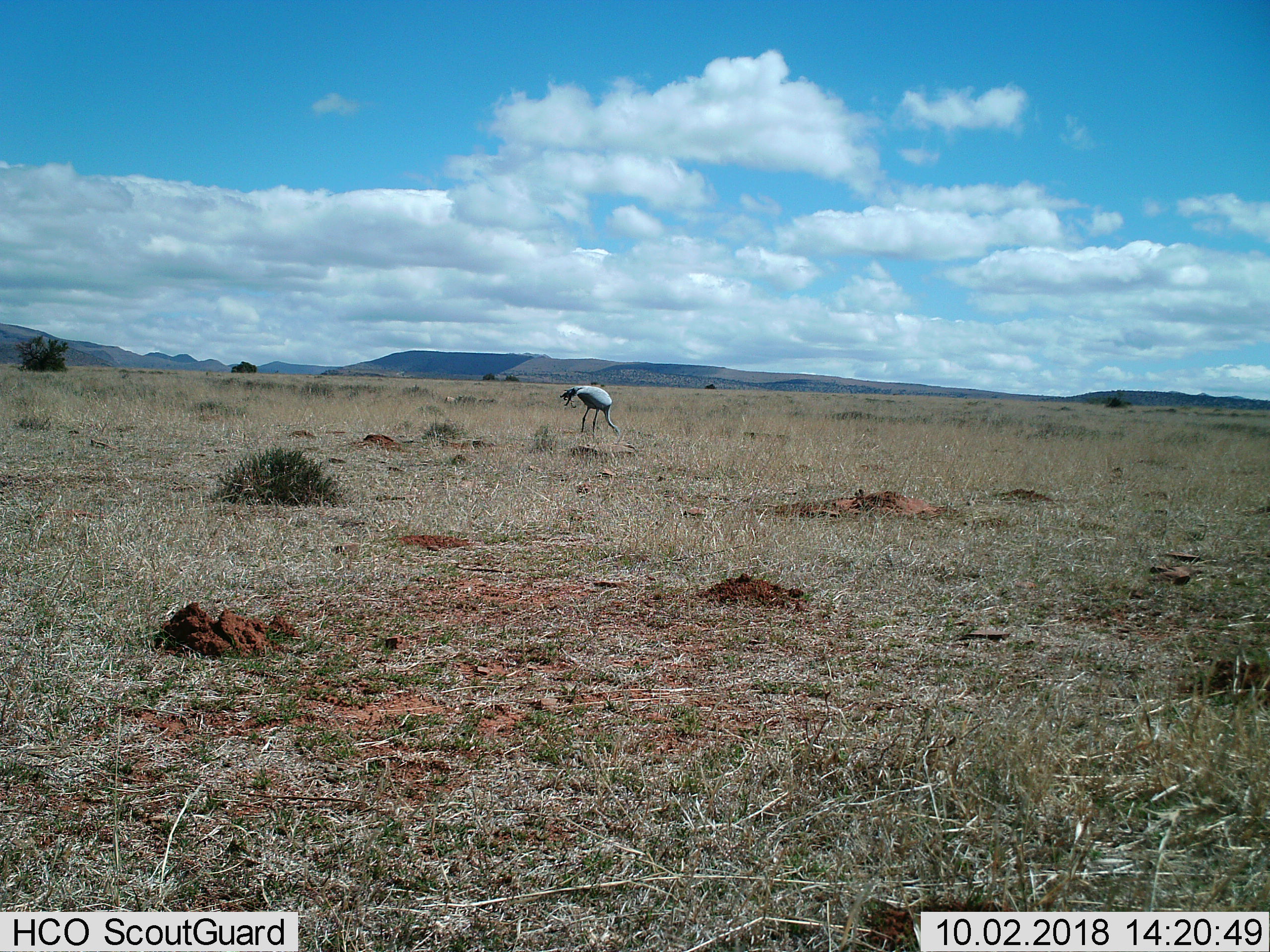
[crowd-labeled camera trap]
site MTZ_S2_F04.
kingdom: Animalia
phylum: Chordata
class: Aves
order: Gruiformes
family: Gruidae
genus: Anthropoides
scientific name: Anthropoides paradiseus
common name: blue crane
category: craneblue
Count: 1.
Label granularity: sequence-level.